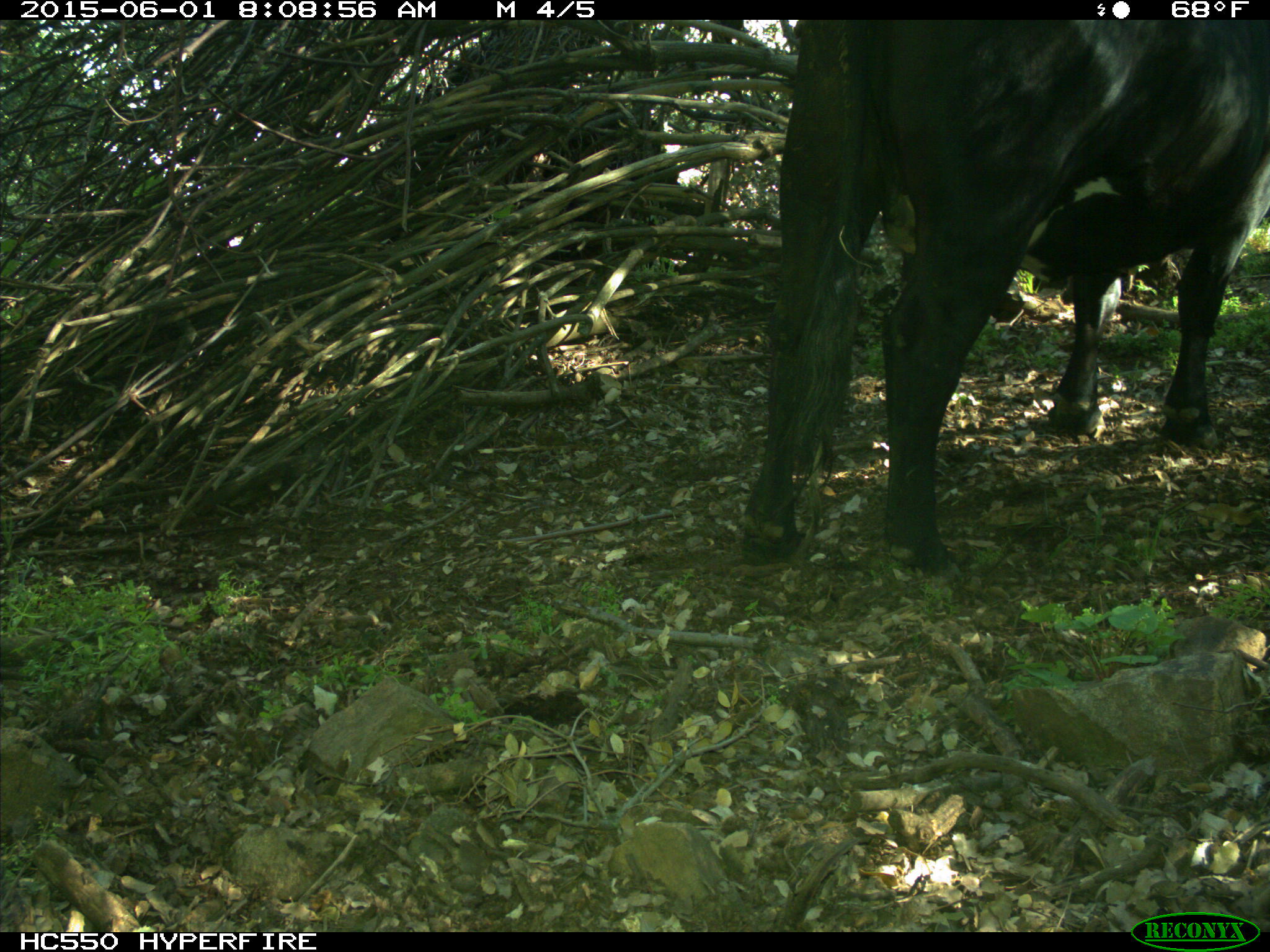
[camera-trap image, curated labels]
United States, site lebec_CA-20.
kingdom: Animalia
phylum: Chordata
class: Mammalia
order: Artiodactyla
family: Bovidae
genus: Bos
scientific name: Bos taurus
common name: domestic cow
Bos taurus (domestic cow).